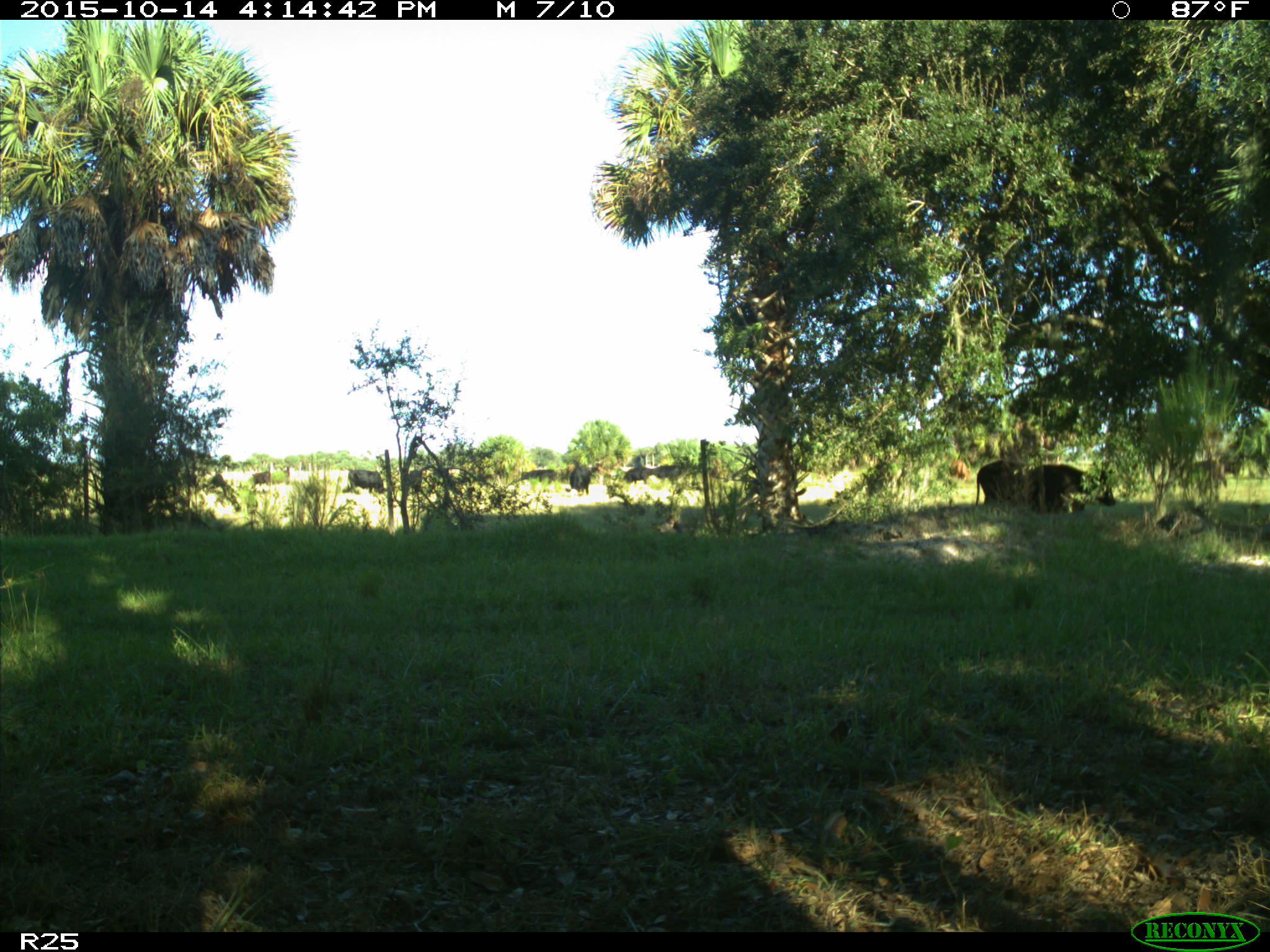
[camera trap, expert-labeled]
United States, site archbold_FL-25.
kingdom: Animalia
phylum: Chordata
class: Mammalia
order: Artiodactyla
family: Bovidae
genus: Bos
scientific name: Bos taurus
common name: domestic cow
Bos taurus (domestic cow).